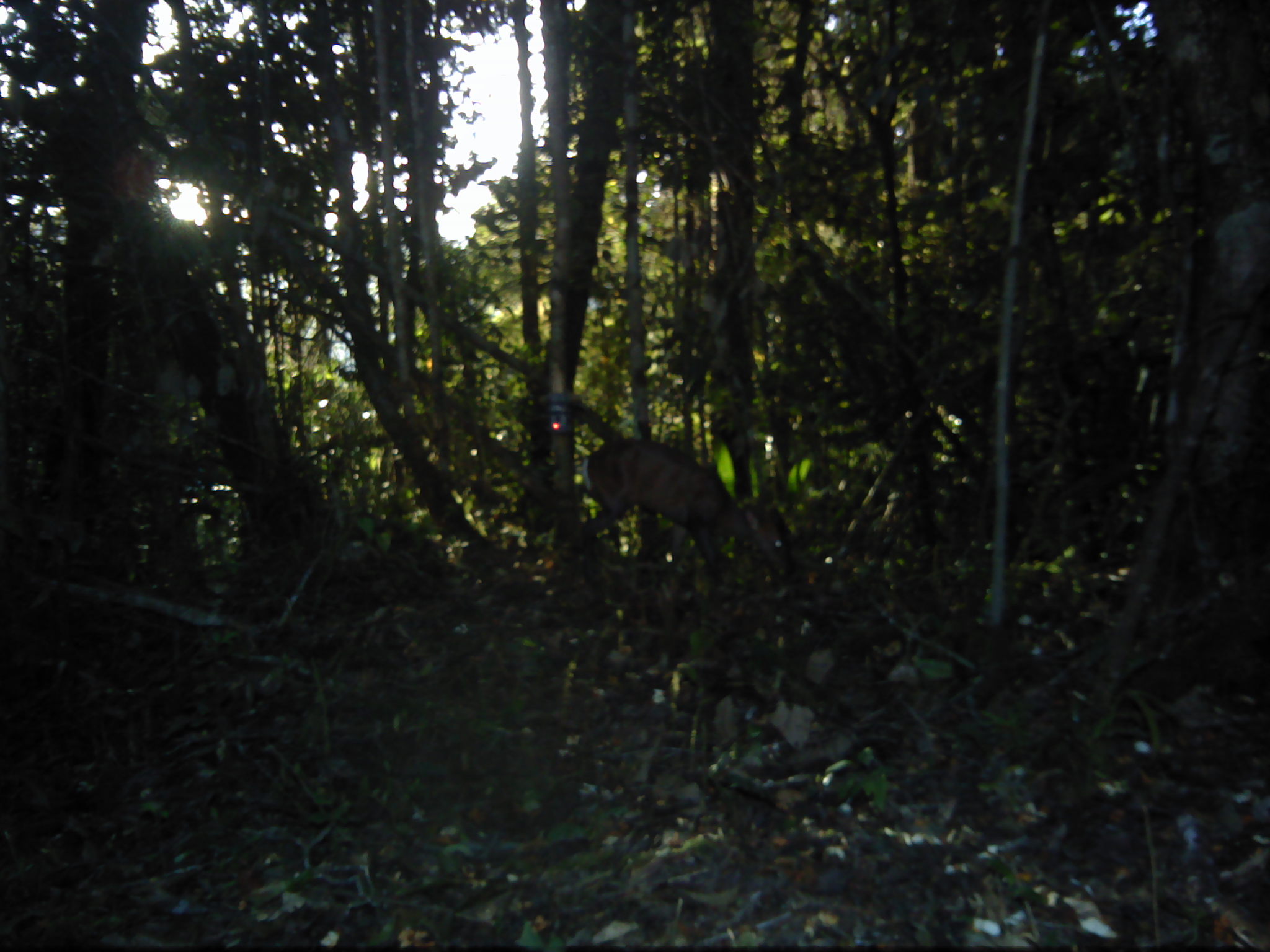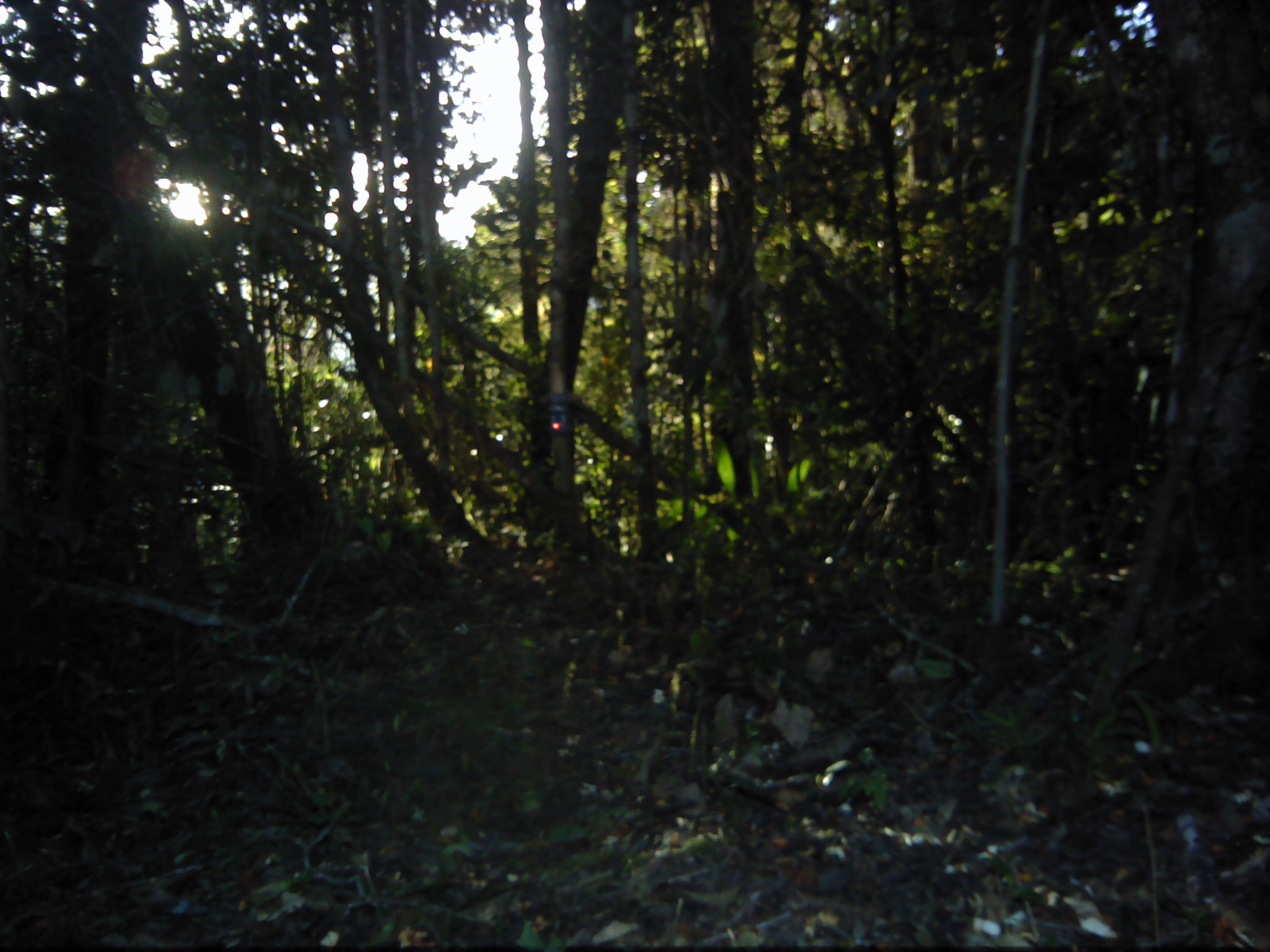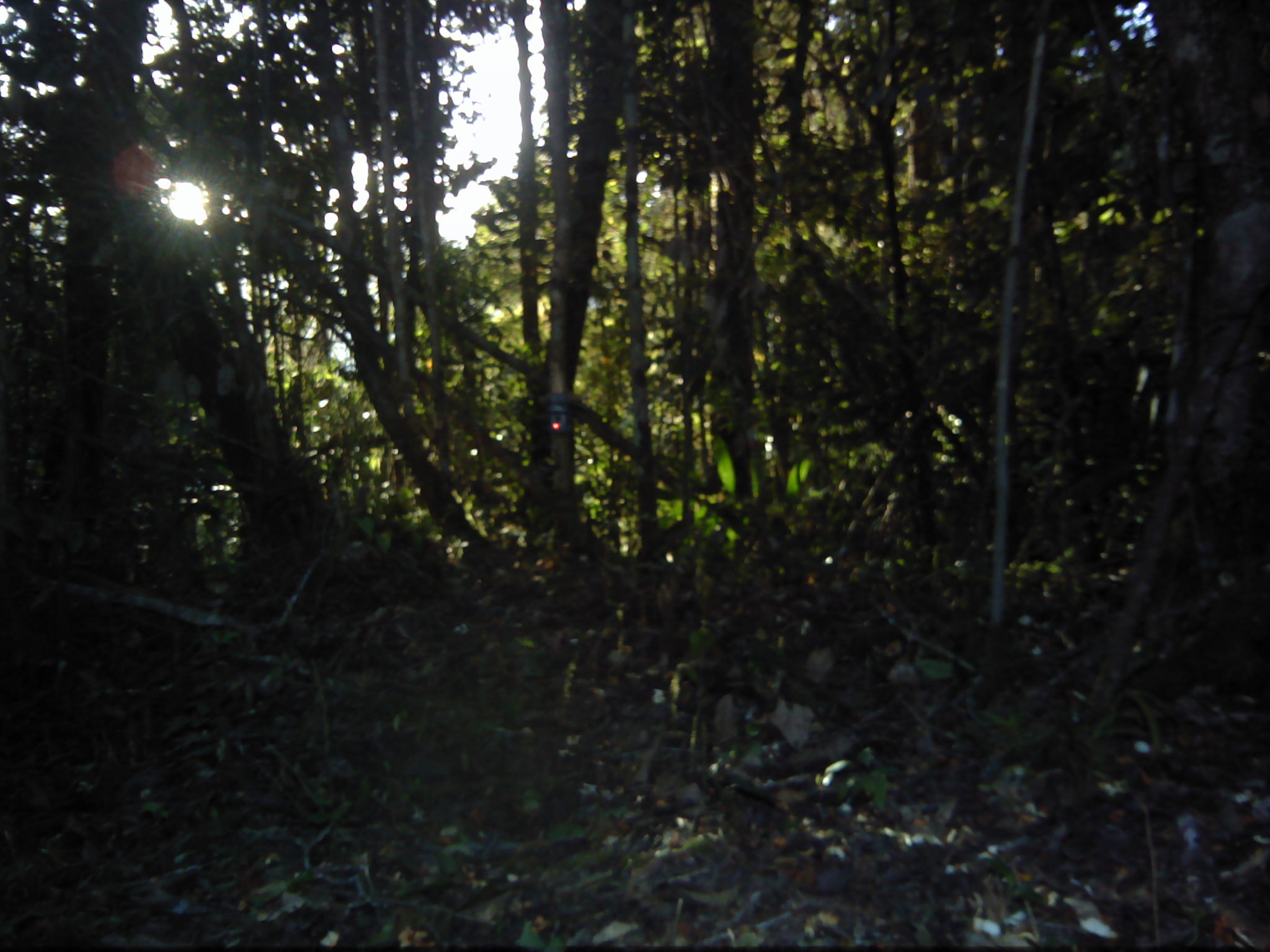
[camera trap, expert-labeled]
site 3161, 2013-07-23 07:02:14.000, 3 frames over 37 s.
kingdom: Animalia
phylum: Chordata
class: Mammalia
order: Artiodactyla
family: Cervidae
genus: Muntiacus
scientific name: Muntiacus muntjak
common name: southern red muntjac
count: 1